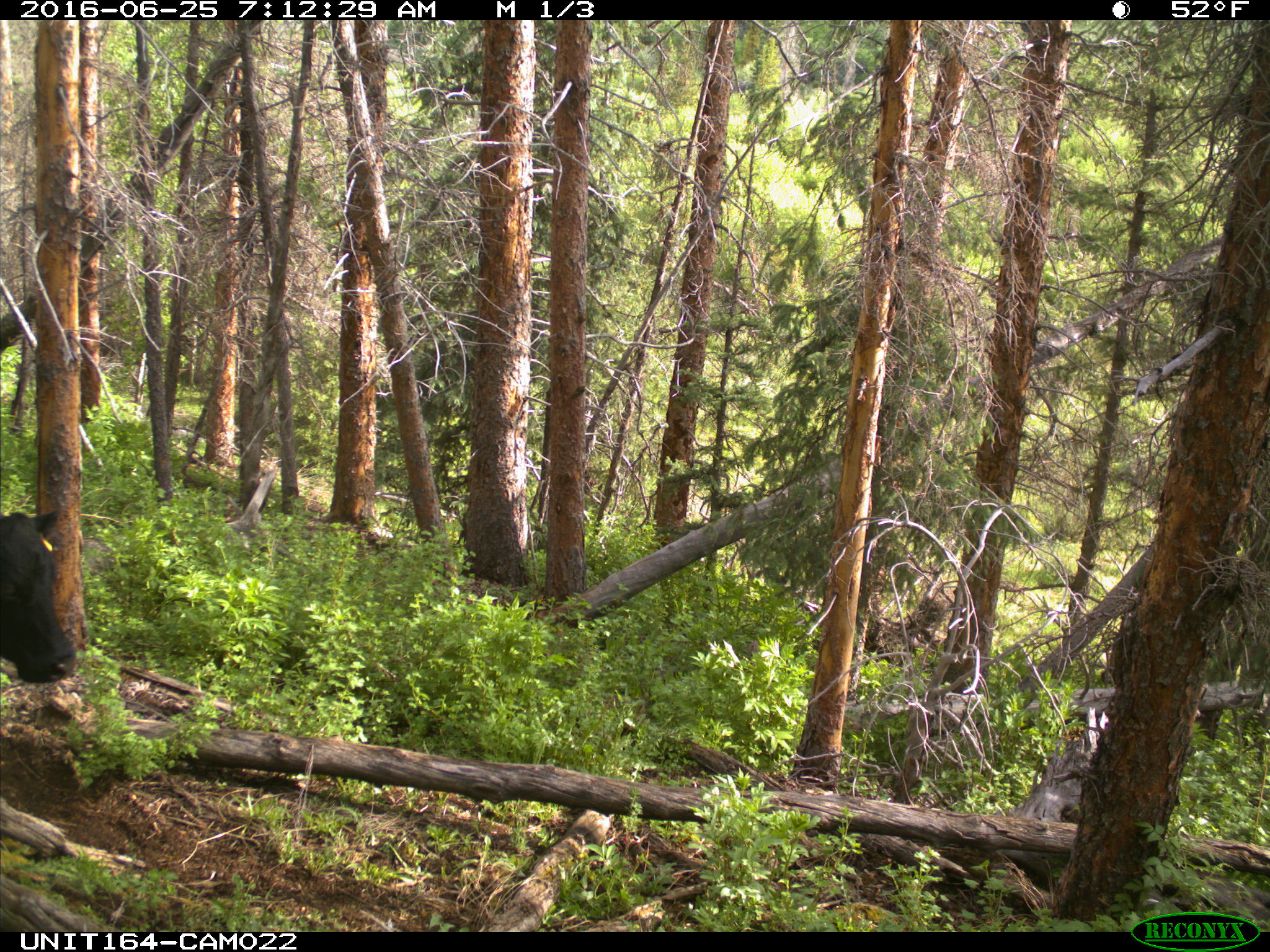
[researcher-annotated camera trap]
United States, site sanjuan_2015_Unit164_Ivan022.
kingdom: Animalia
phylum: Chordata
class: Mammalia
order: Artiodactyla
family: Bovidae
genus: Bos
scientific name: Bos taurus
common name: domestic cow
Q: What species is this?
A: Bos taurus (domestic cow).